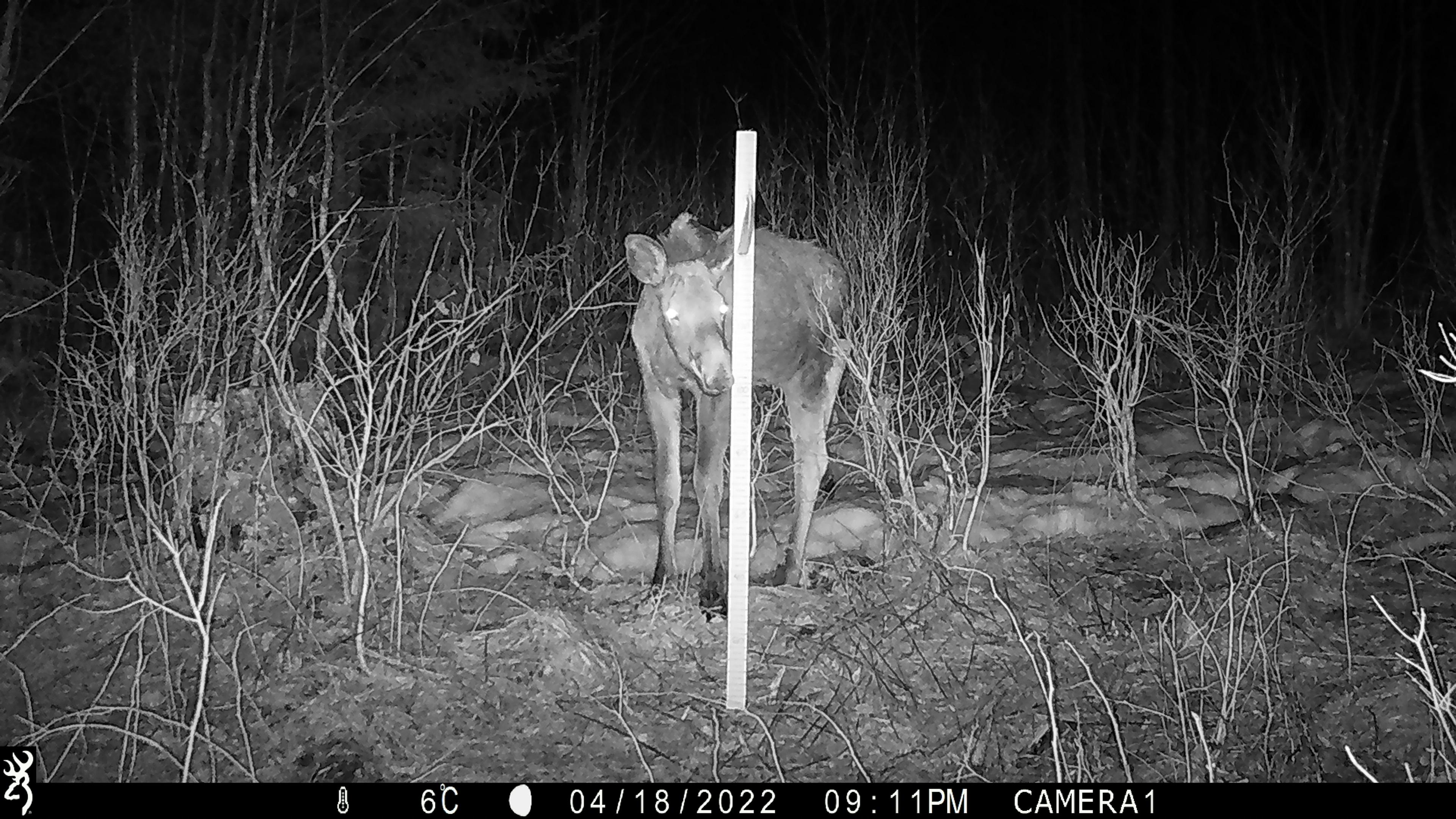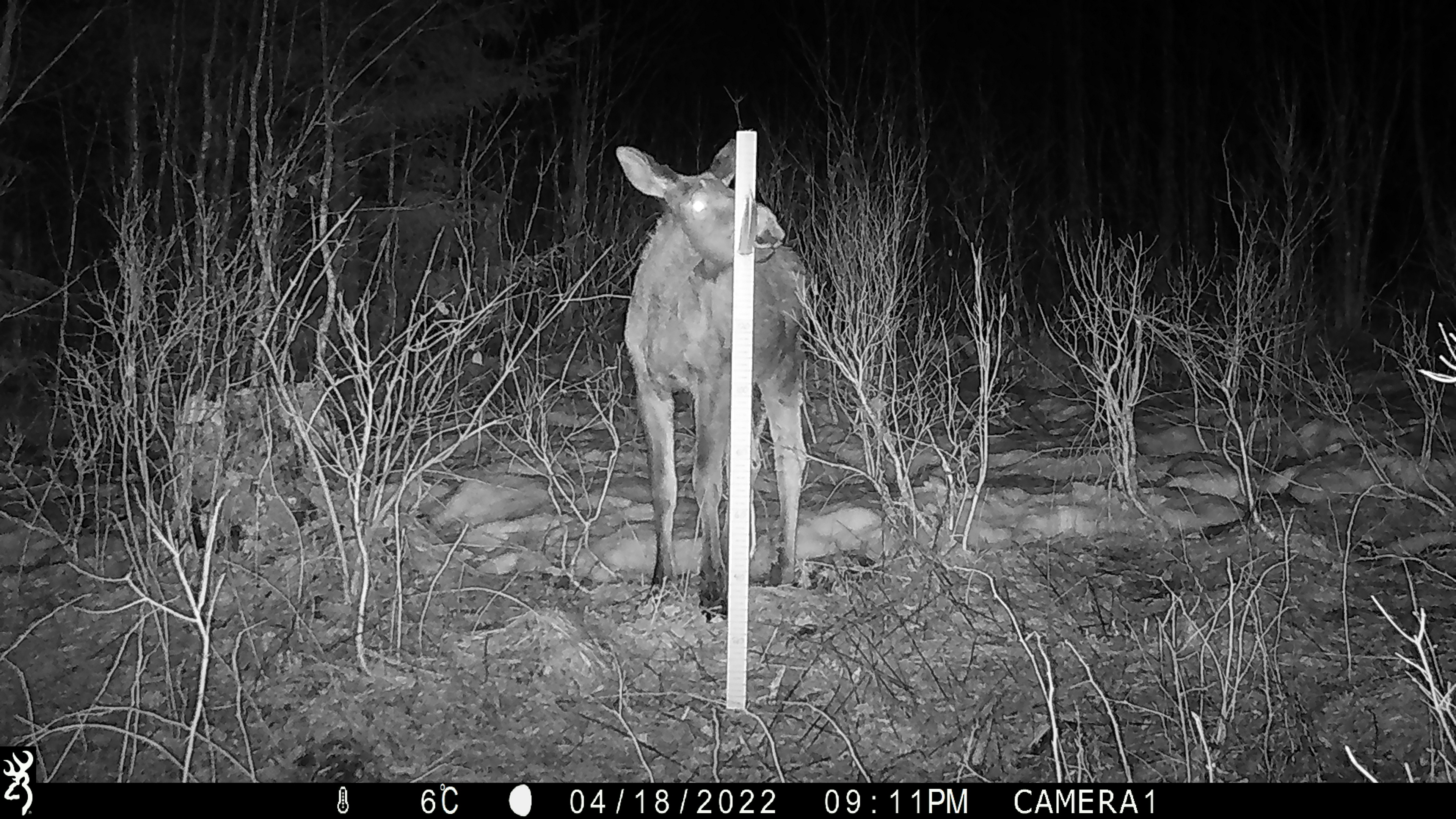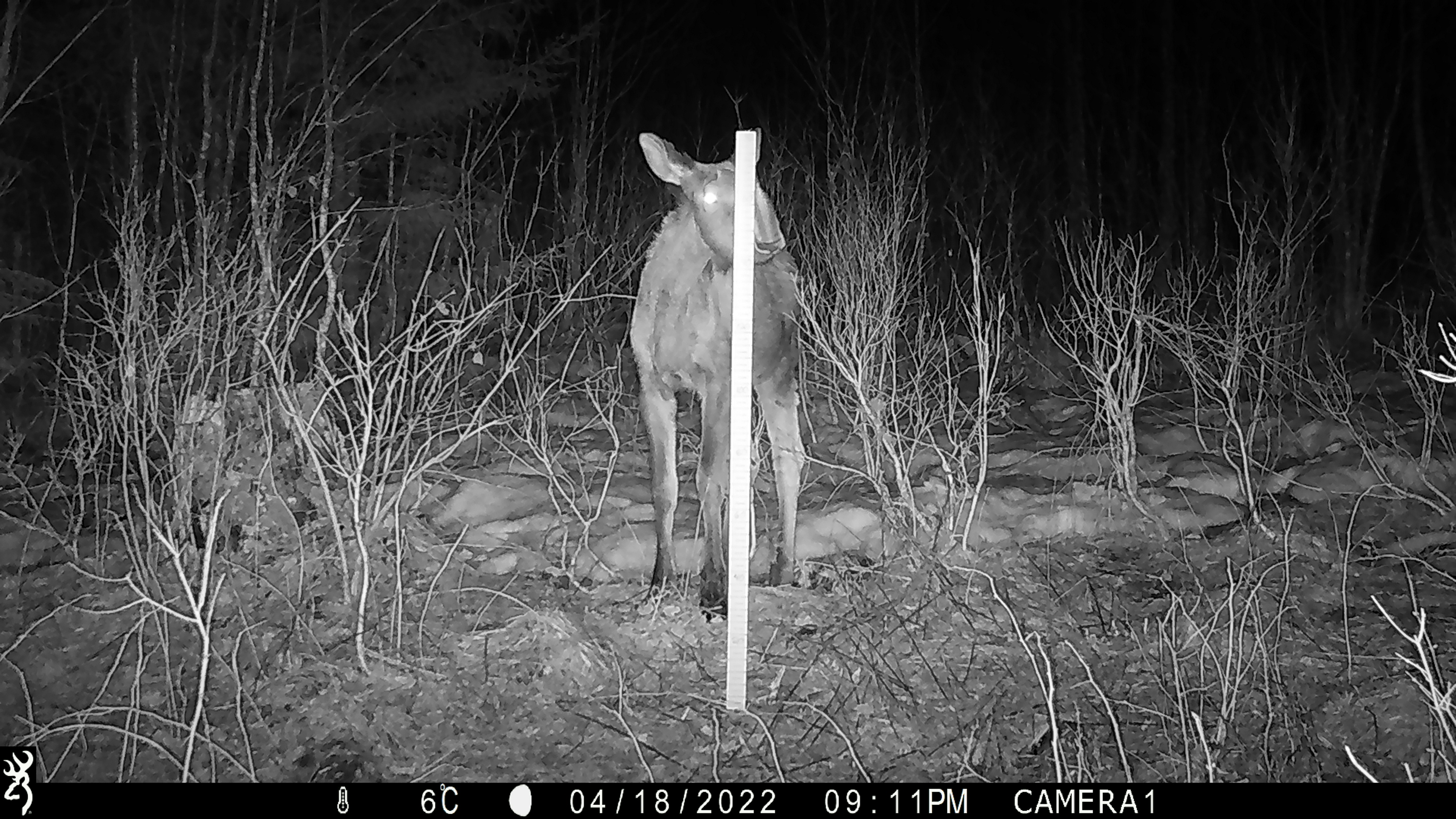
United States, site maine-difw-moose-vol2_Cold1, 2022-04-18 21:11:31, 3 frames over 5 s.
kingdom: Animalia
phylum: Chordata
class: Mammalia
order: Artiodactyla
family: Cervidae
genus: Alces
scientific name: Alces alces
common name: moose